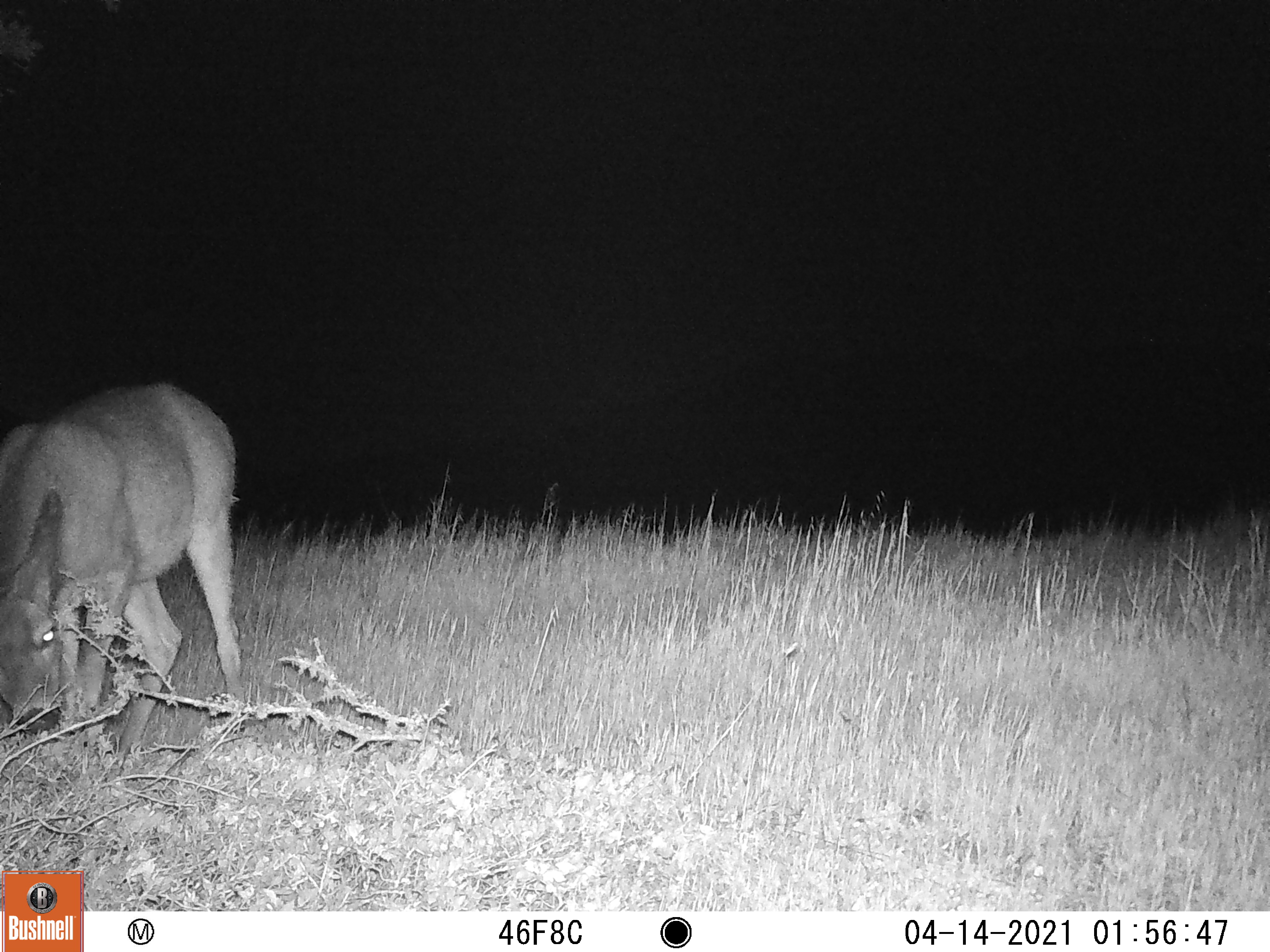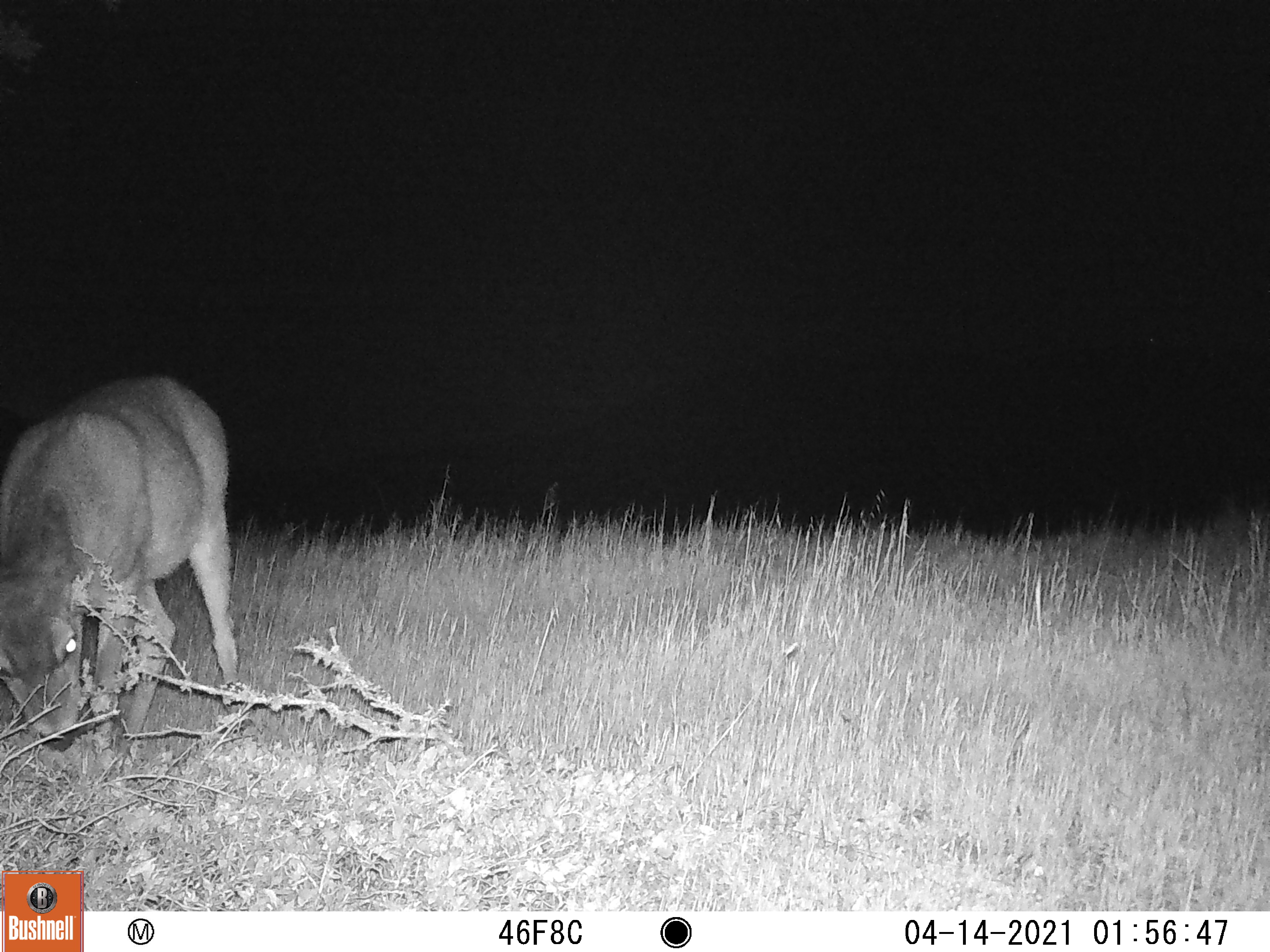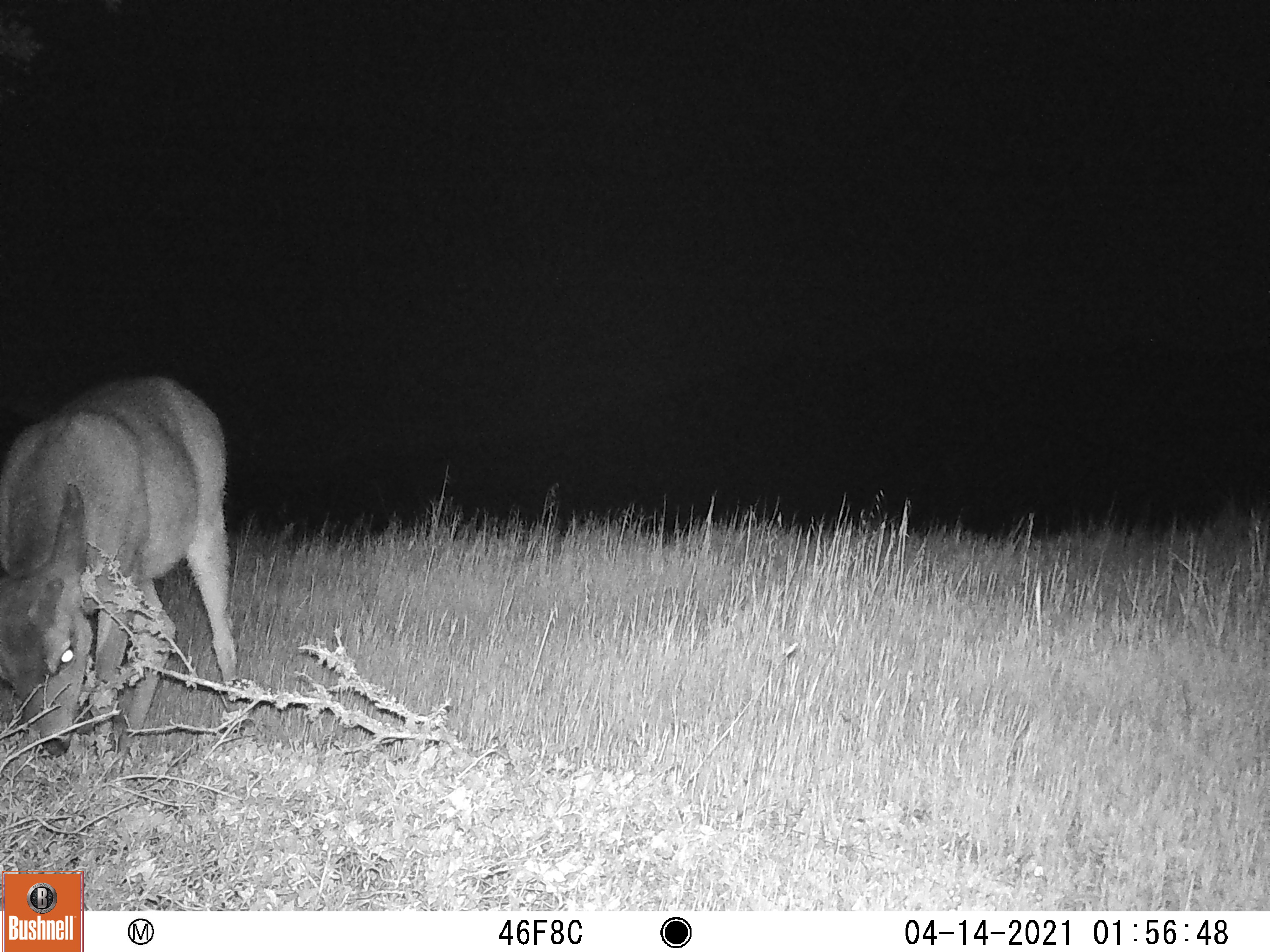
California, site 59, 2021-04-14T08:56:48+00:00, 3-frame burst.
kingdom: Animalia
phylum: Chordata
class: Mammalia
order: Artiodactyla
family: Cervidae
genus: Odocoileus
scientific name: Odocoileus hemionus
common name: mule deer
Mule deer (Odocoileus hemionus).